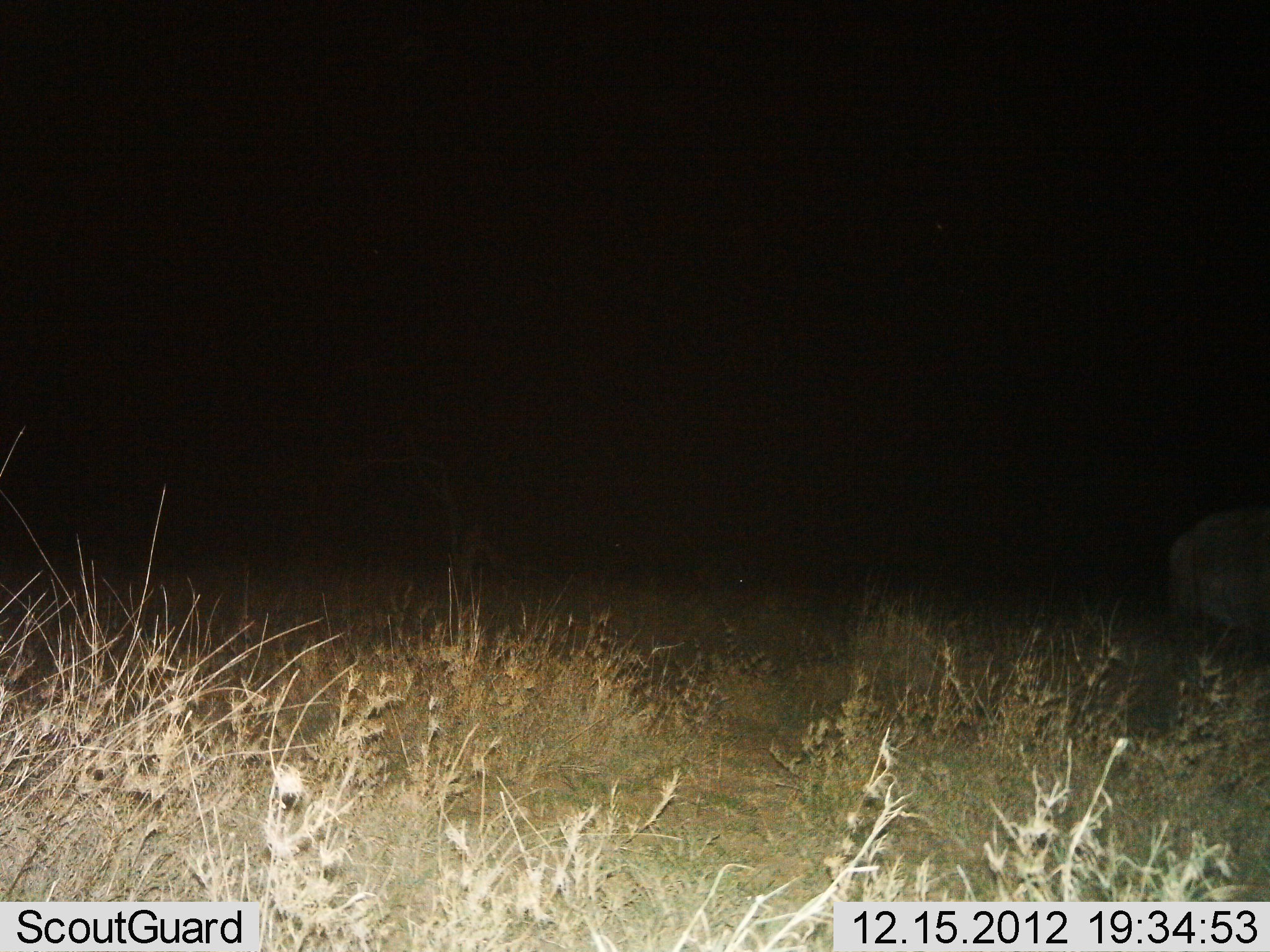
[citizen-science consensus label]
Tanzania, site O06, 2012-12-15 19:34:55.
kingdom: Animalia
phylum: Chordata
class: Mammalia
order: Artiodactyla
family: Bovidae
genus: Syncerus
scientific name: Syncerus caffer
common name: cape buffalo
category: buffalo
Buffalo (cape buffalo) (Syncerus caffer), count 1. Behavior (volunteer vote fractions): standing 100%, resting 0%, moving 0%, interacting 0%. Young present (vote fraction): 0%. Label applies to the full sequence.